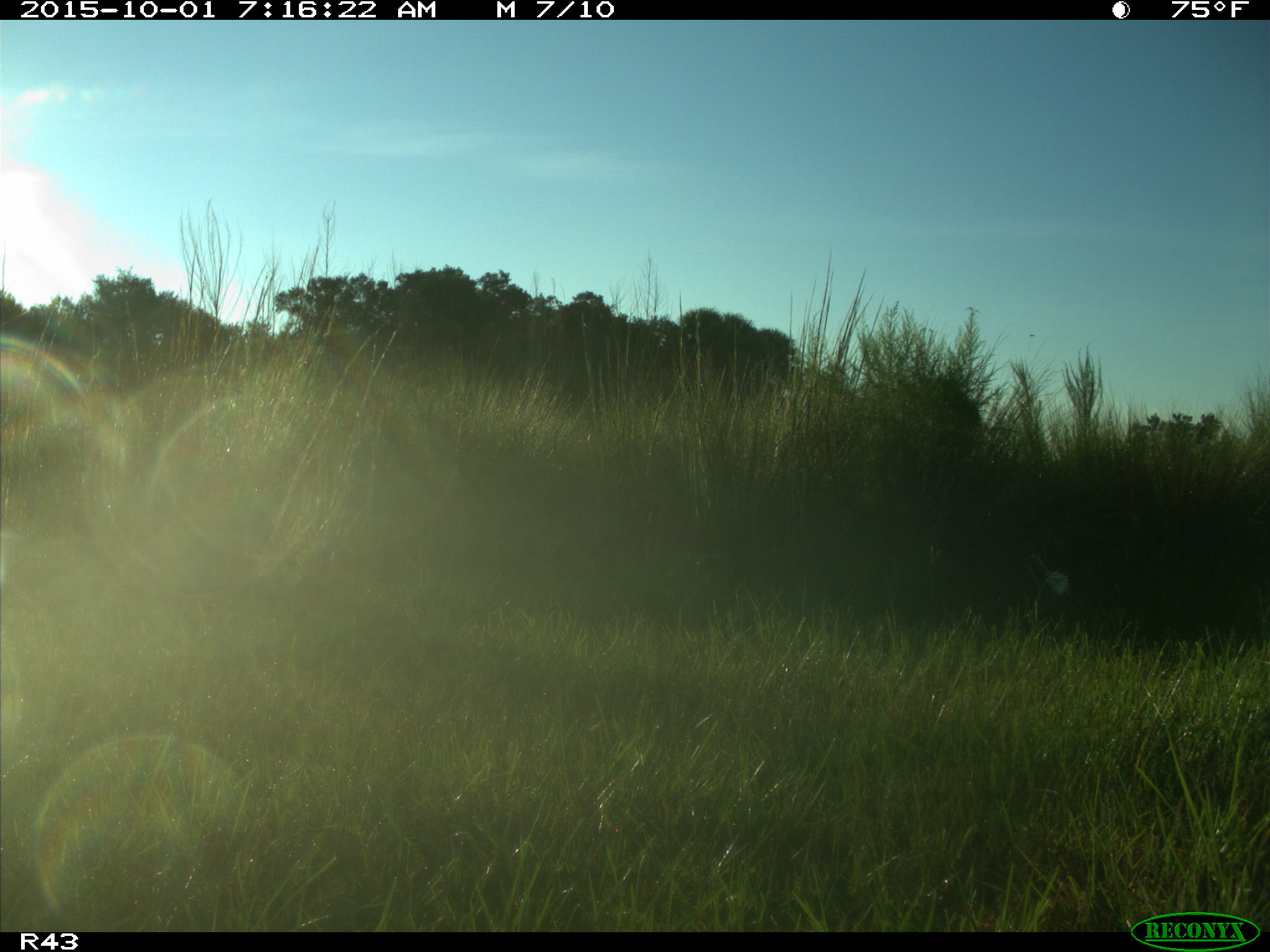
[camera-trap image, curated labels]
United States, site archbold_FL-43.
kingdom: Animalia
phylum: Chordata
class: Mammalia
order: Artiodactyla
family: Bovidae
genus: Bos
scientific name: Bos taurus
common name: domestic cow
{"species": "Bos taurus (domestic cow)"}